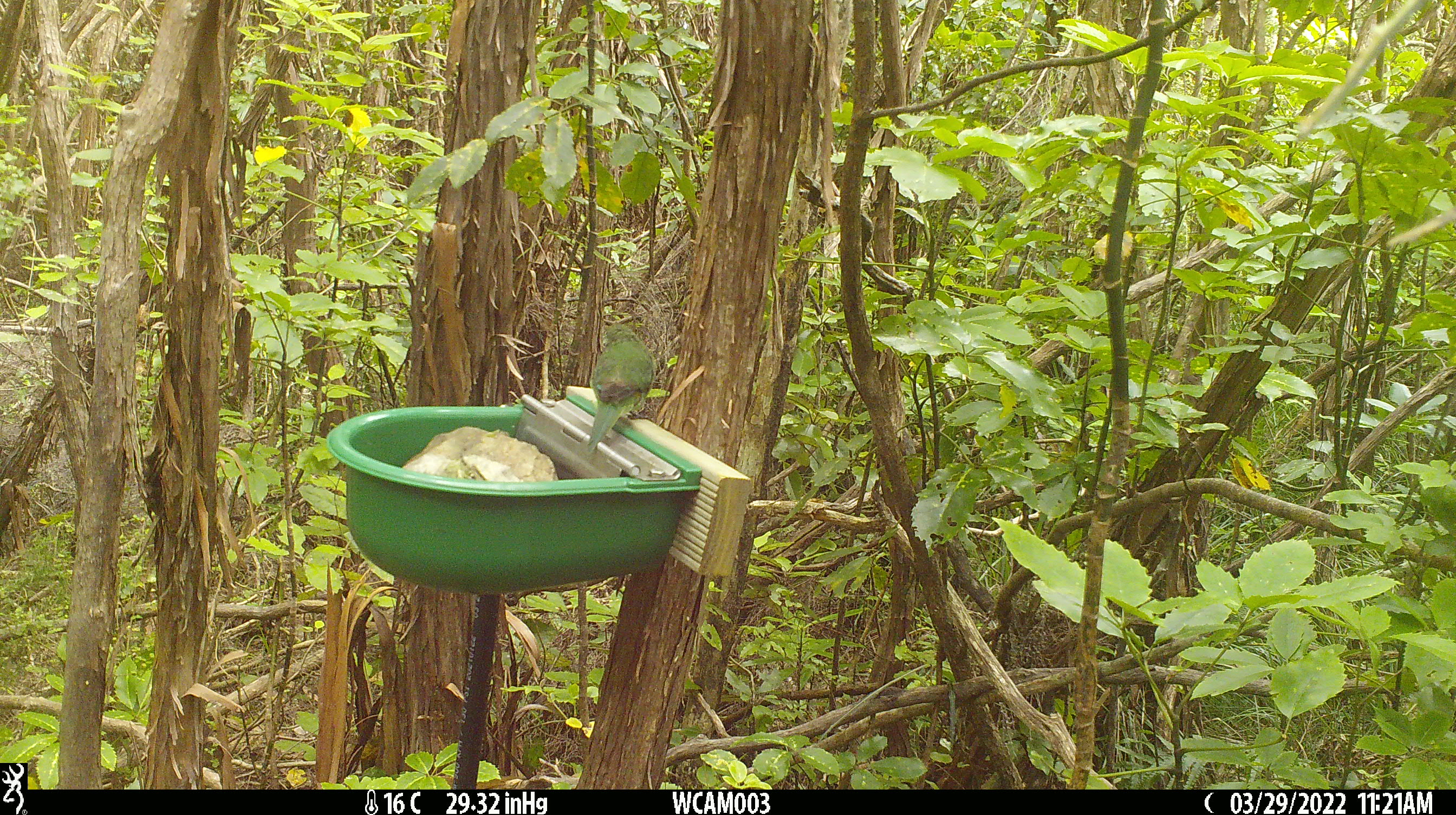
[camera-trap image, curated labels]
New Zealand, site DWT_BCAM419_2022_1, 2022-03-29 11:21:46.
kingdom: Animalia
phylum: Chordata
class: Aves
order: Psittaciformes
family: Psittaculidae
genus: Cyanoramphus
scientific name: Cyanoramphus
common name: parakeet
Parakeet (Cyanoramphus).